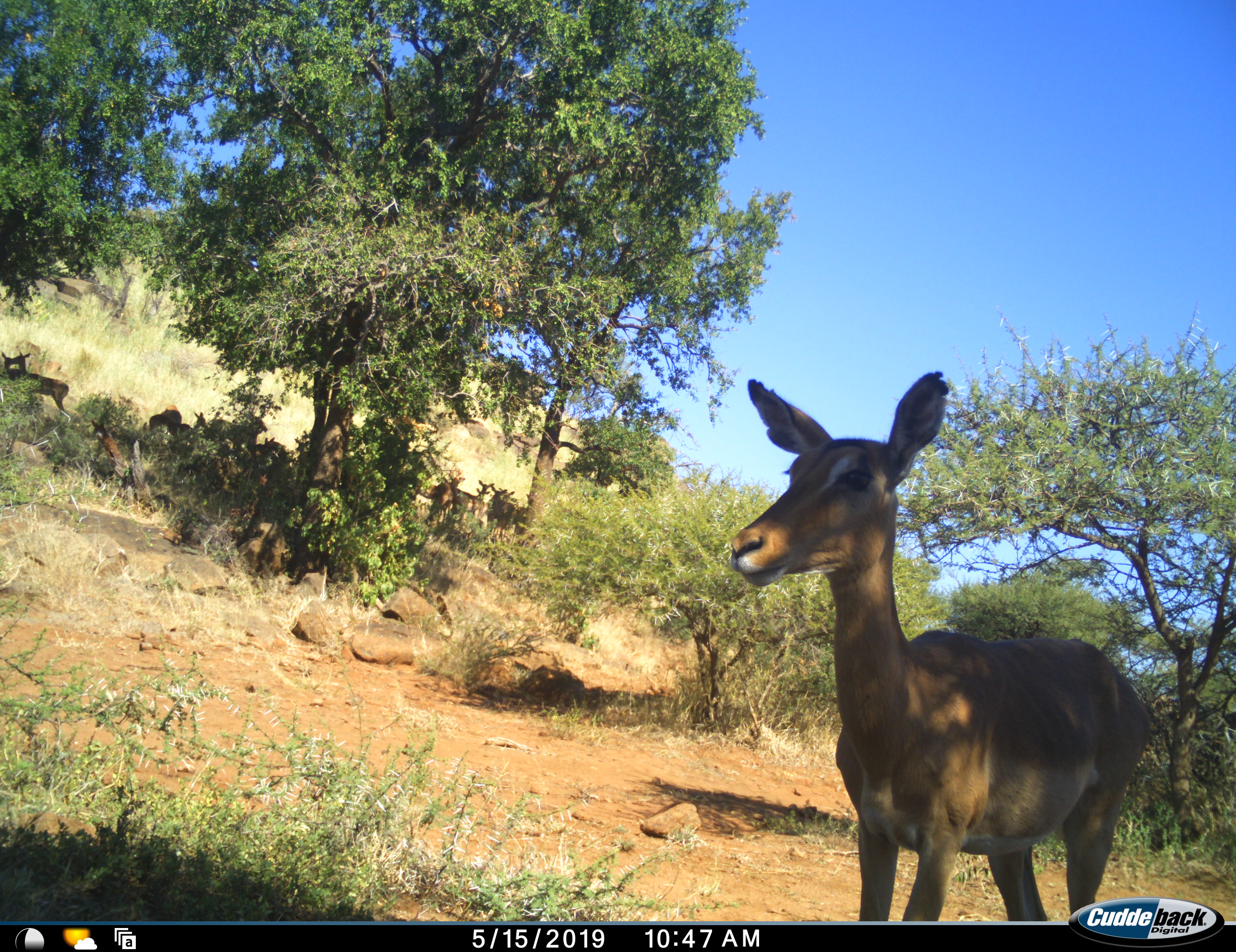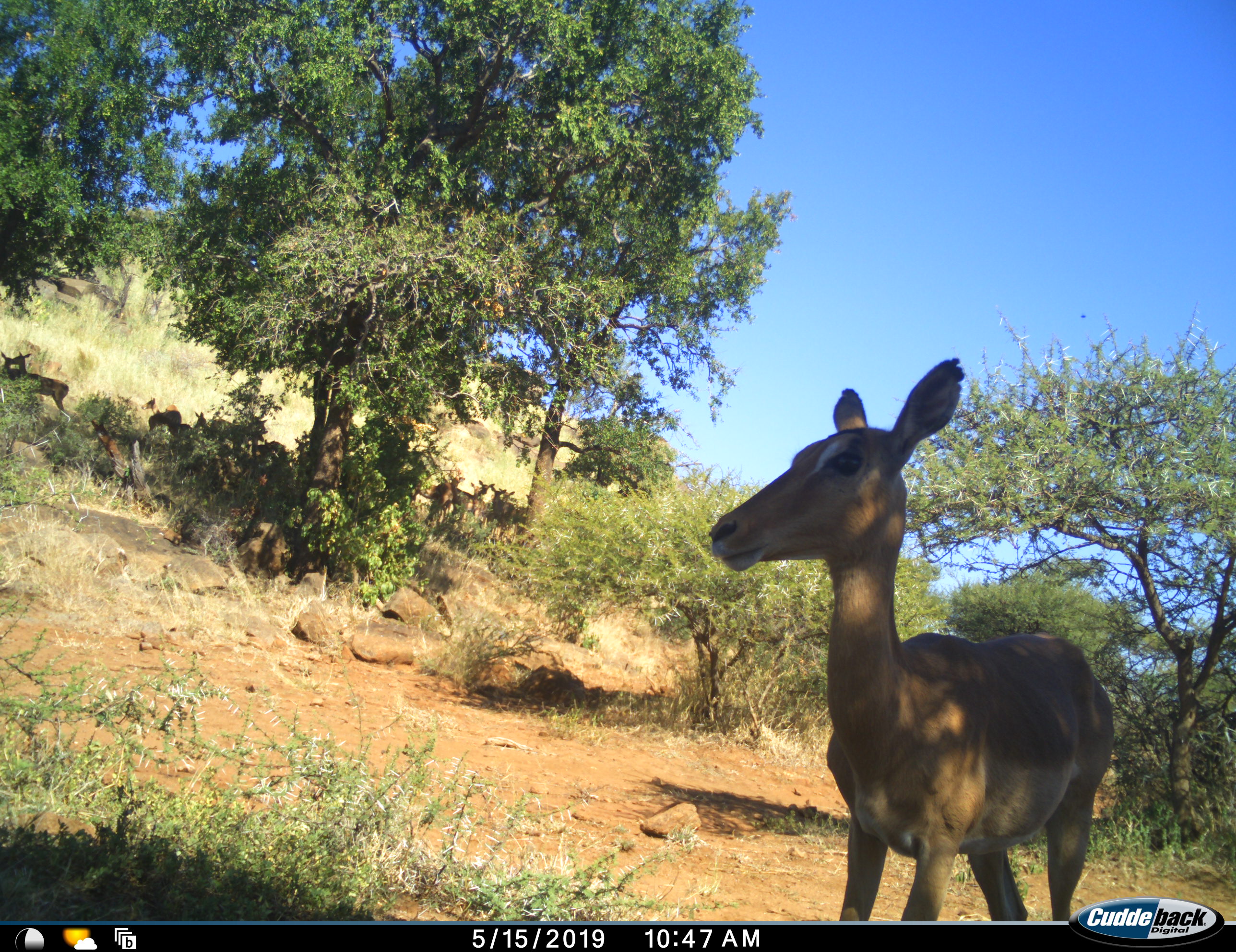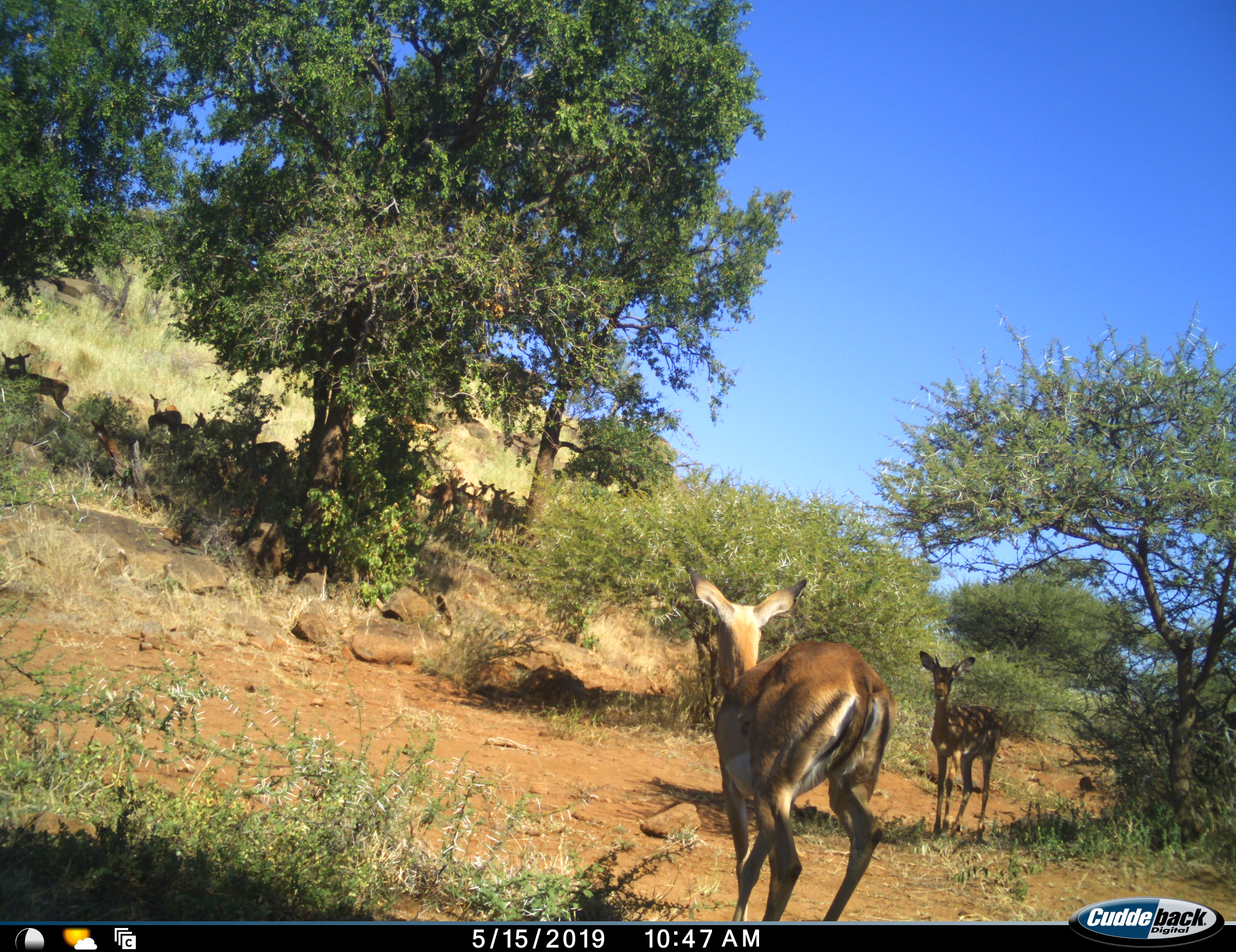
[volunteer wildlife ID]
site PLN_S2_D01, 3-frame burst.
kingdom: Animalia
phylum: Chordata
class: Mammalia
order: Artiodactyla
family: Bovidae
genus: Aepyceros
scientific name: Aepyceros melampus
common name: impala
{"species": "impala (Aepyceros melampus)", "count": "11-50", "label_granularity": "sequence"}